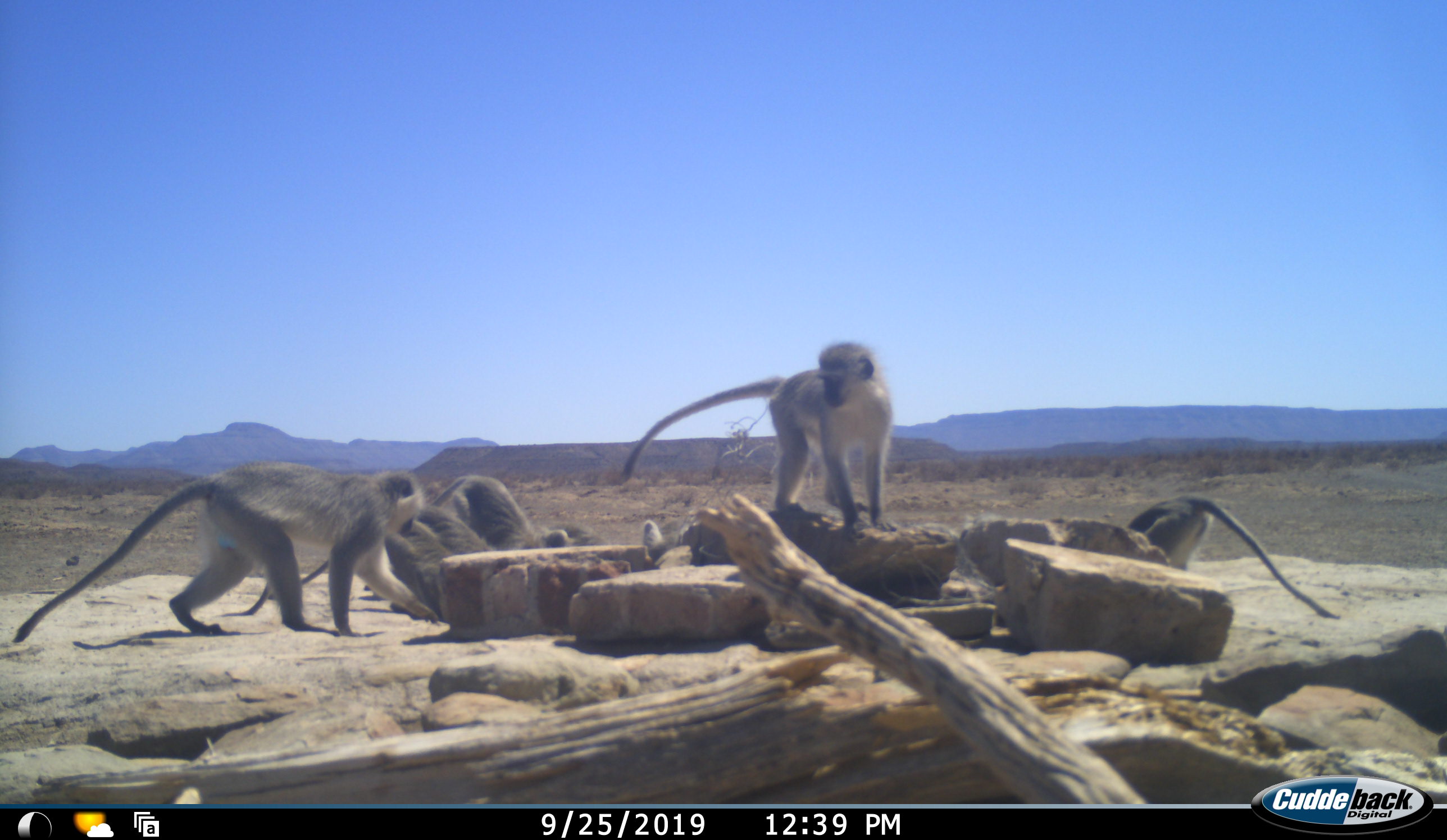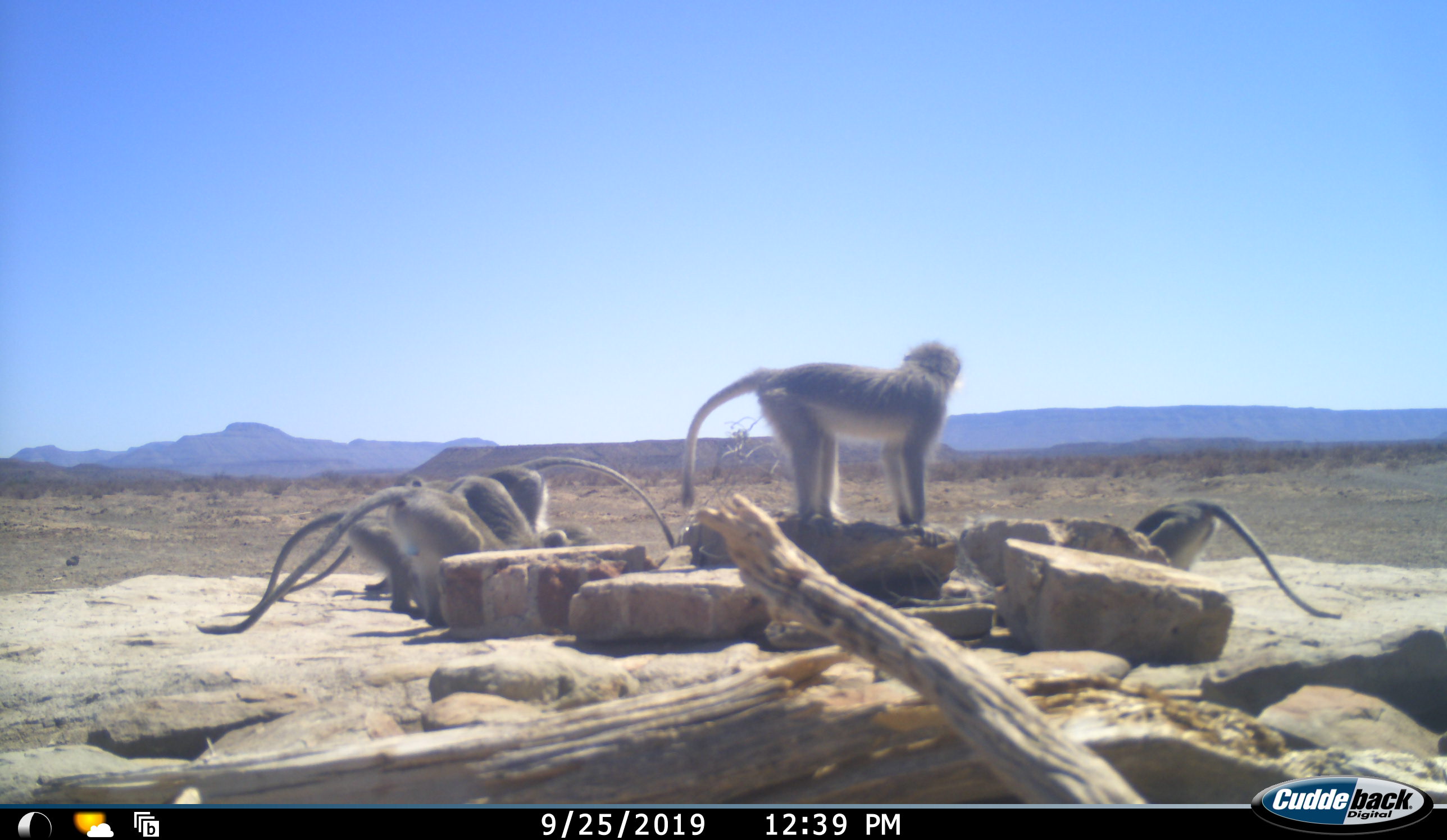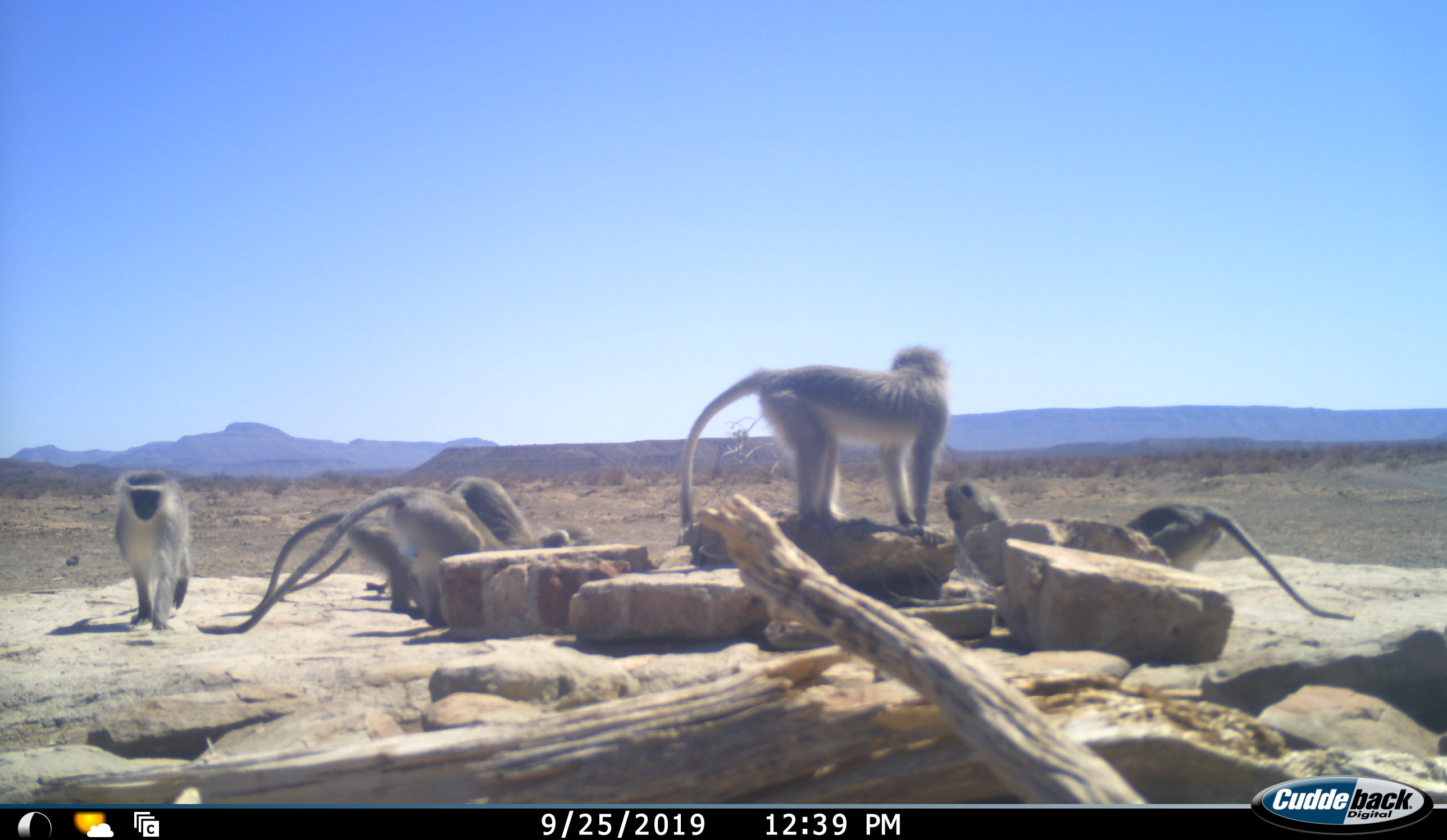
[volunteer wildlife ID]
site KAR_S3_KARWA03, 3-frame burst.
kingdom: Animalia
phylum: Chordata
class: Mammalia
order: Primates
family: Cercopithecidae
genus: Chlorocebus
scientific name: Chlorocebus pygerythrus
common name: vervet monkey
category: monkeyvervet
Monkeyvervet (vervet monkey) (Chlorocebus pygerythrus), count 7. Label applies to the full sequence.